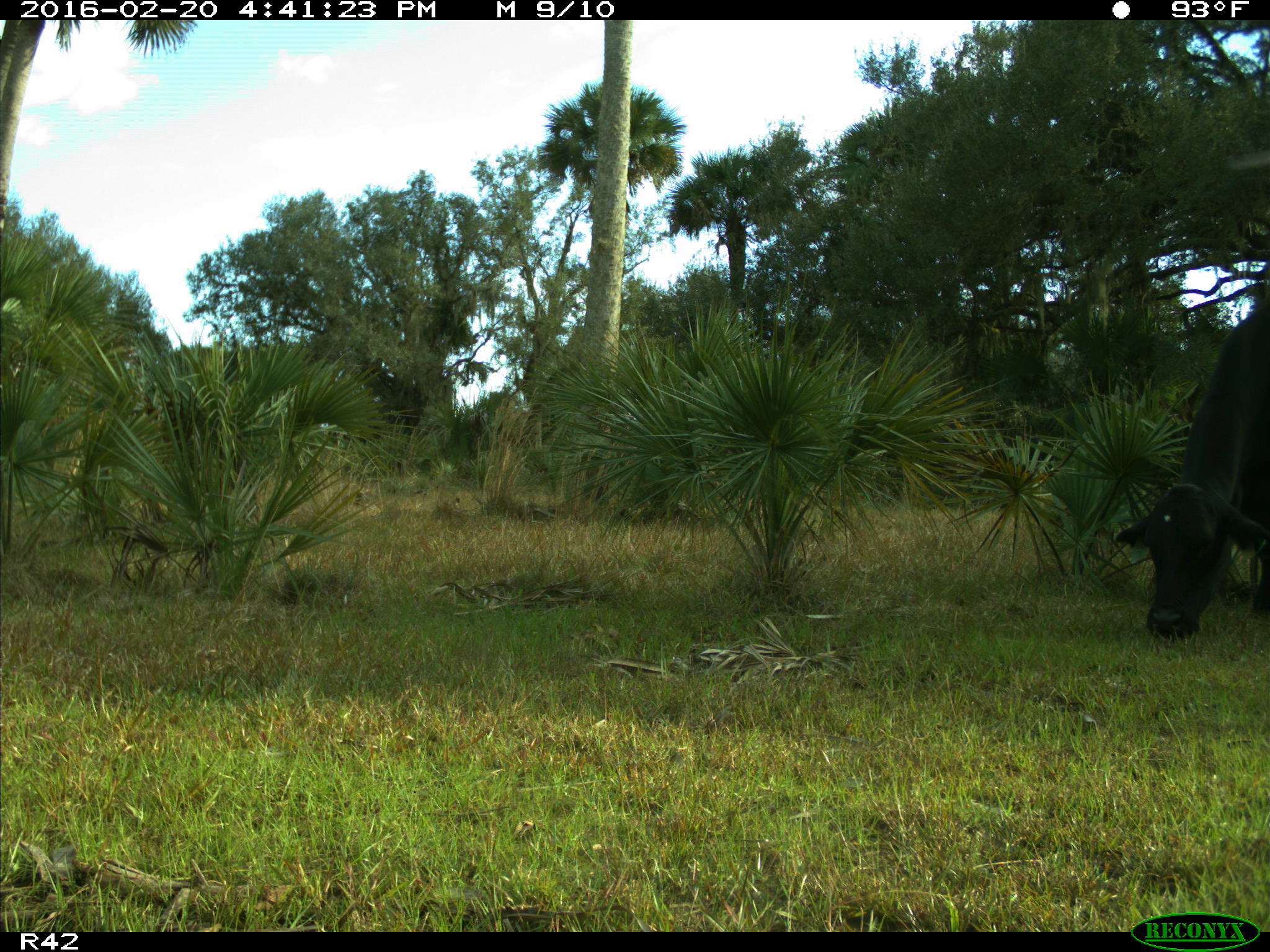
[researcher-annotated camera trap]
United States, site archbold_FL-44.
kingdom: Animalia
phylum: Chordata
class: Mammalia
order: Artiodactyla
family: Bovidae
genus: Bos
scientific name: Bos taurus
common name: domestic cow